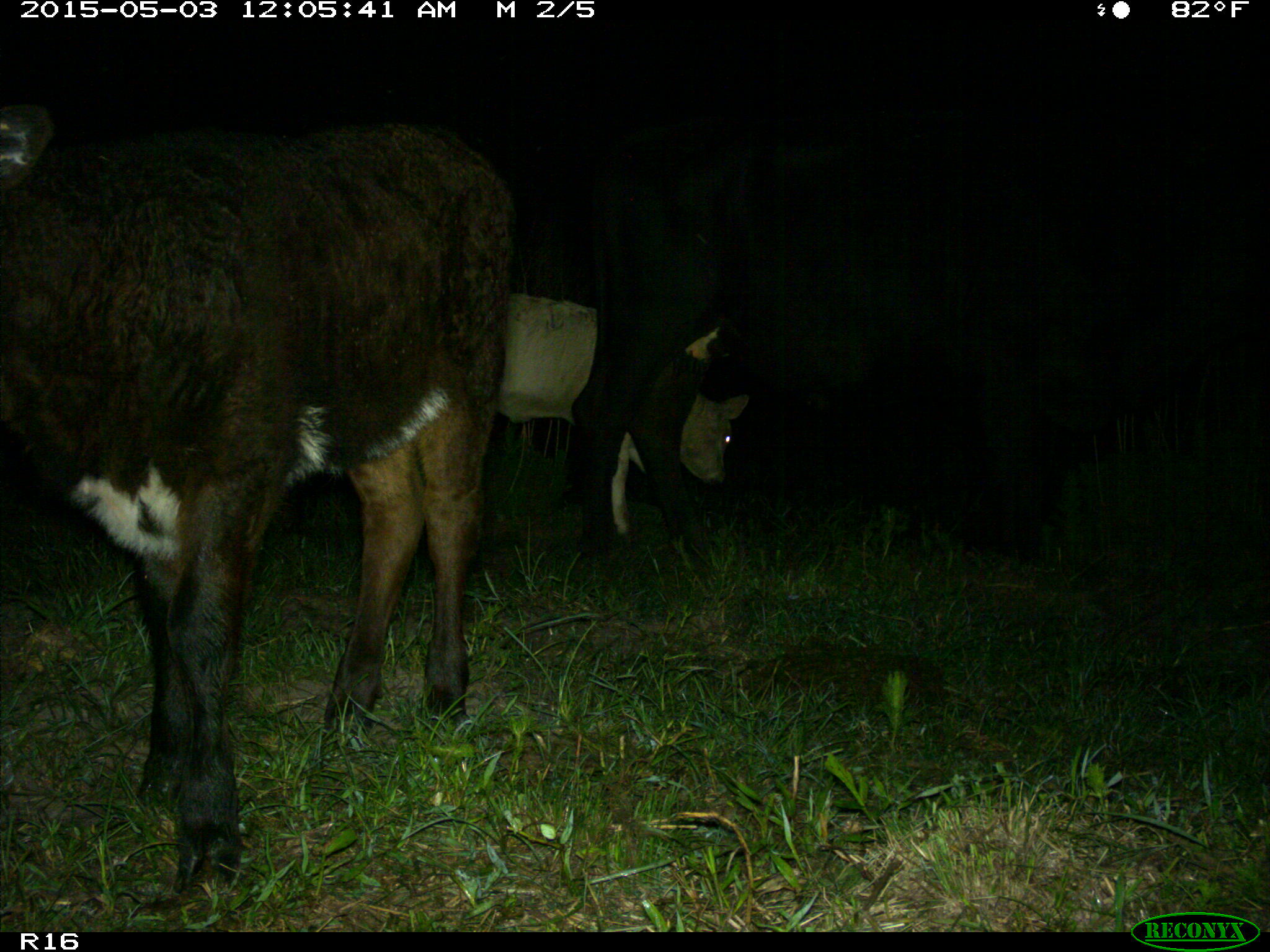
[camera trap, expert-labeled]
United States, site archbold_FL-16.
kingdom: Animalia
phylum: Chordata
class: Mammalia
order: Artiodactyla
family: Bovidae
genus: Bos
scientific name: Bos taurus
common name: domestic cow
Bos taurus (domestic cow).